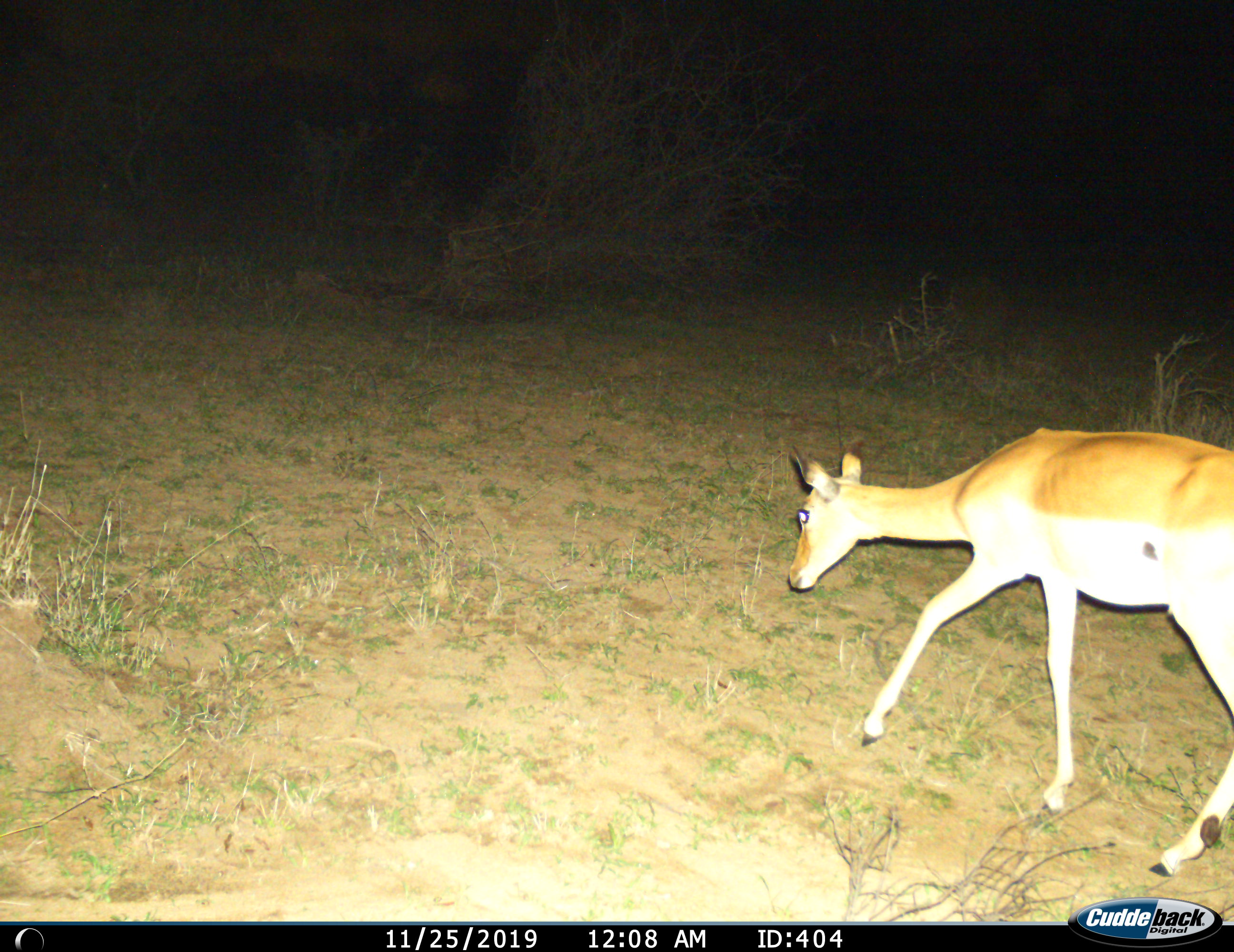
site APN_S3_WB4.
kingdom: Animalia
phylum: Chordata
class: Mammalia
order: Artiodactyla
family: Bovidae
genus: Aepyceros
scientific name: Aepyceros melampus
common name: impala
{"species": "impala (Aepyceros melampus)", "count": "1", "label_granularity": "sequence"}